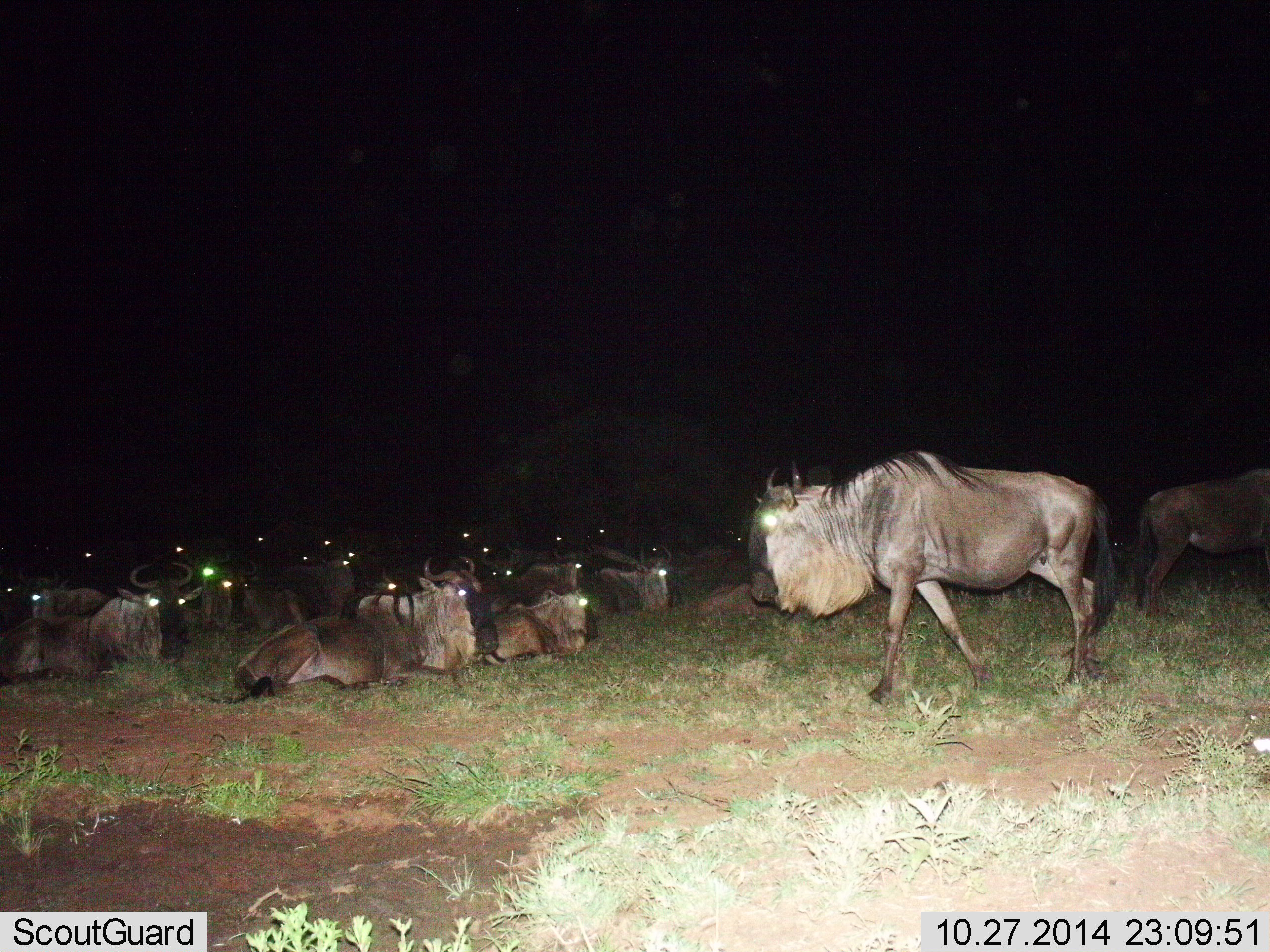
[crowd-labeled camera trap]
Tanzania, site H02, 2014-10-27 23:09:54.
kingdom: Animalia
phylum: Chordata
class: Mammalia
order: Artiodactyla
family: Bovidae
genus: Connochaetes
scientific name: Connochaetes taurinus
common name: blue wildebeest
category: wildebeest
Wildebeest (blue wildebeest) (Connochaetes taurinus), count 11-50. Behavior (volunteer vote fractions): standing 40%, resting 100%, moving 40%, interacting 0%. Young present (vote fraction): 0%. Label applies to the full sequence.